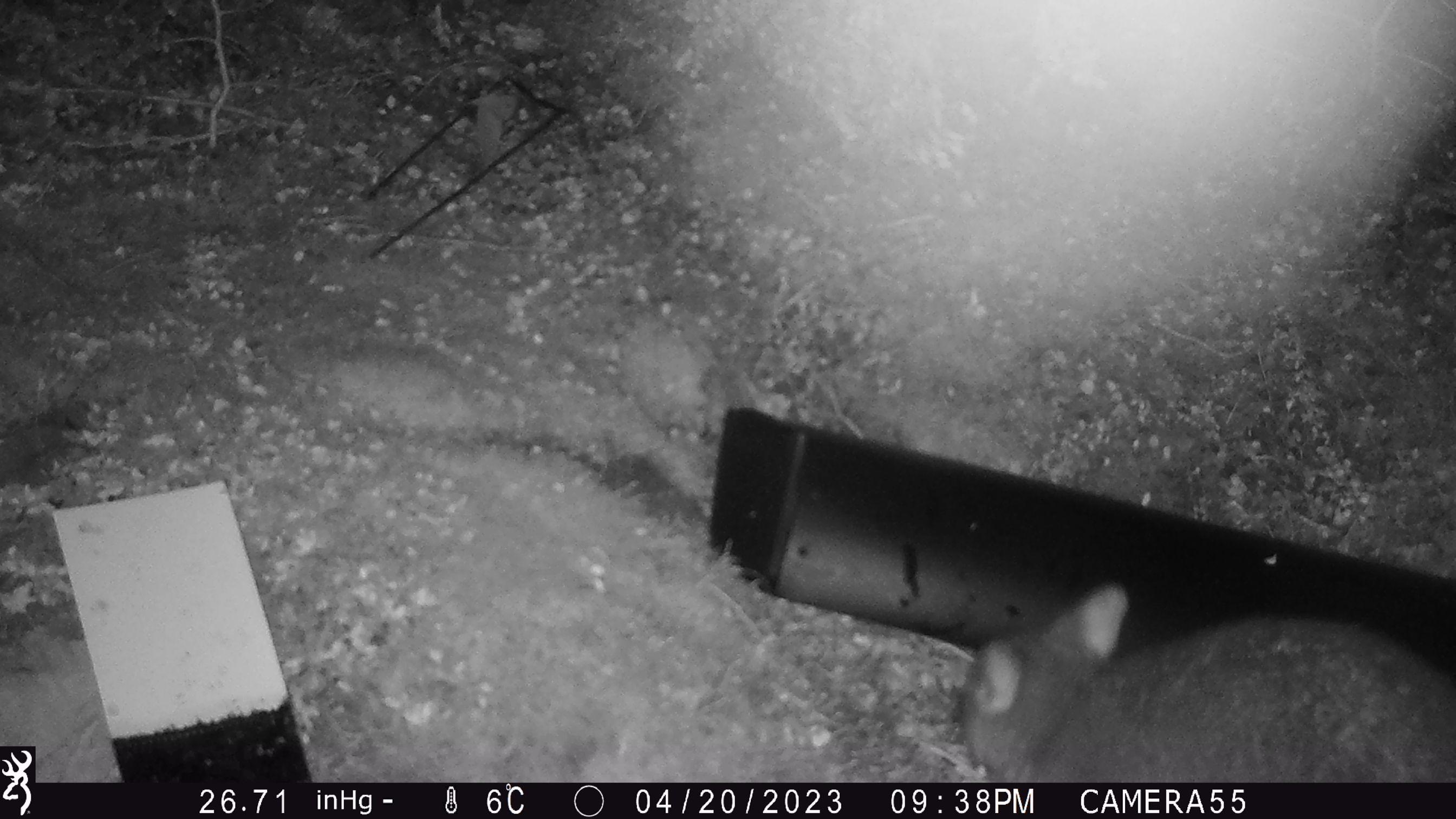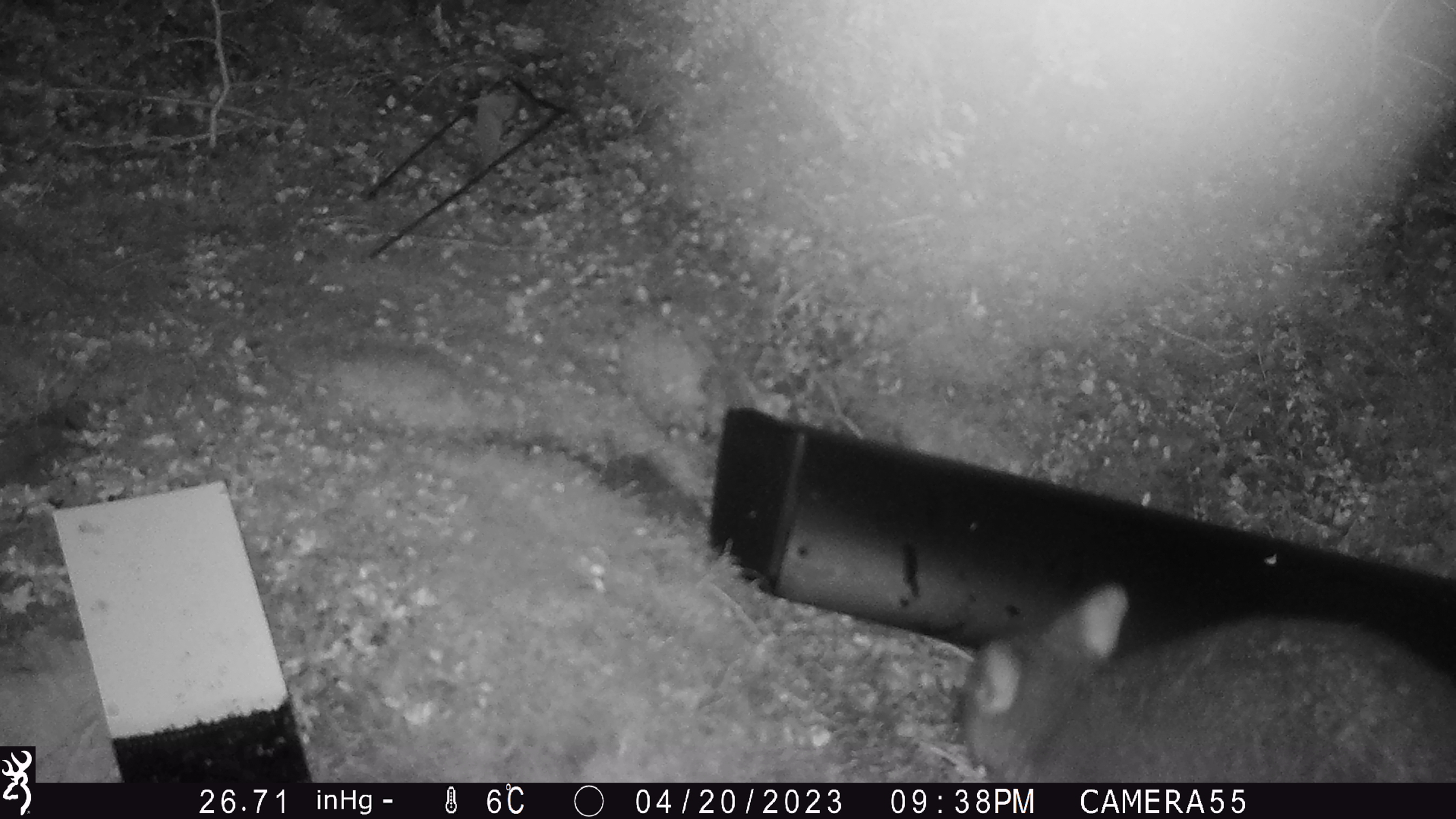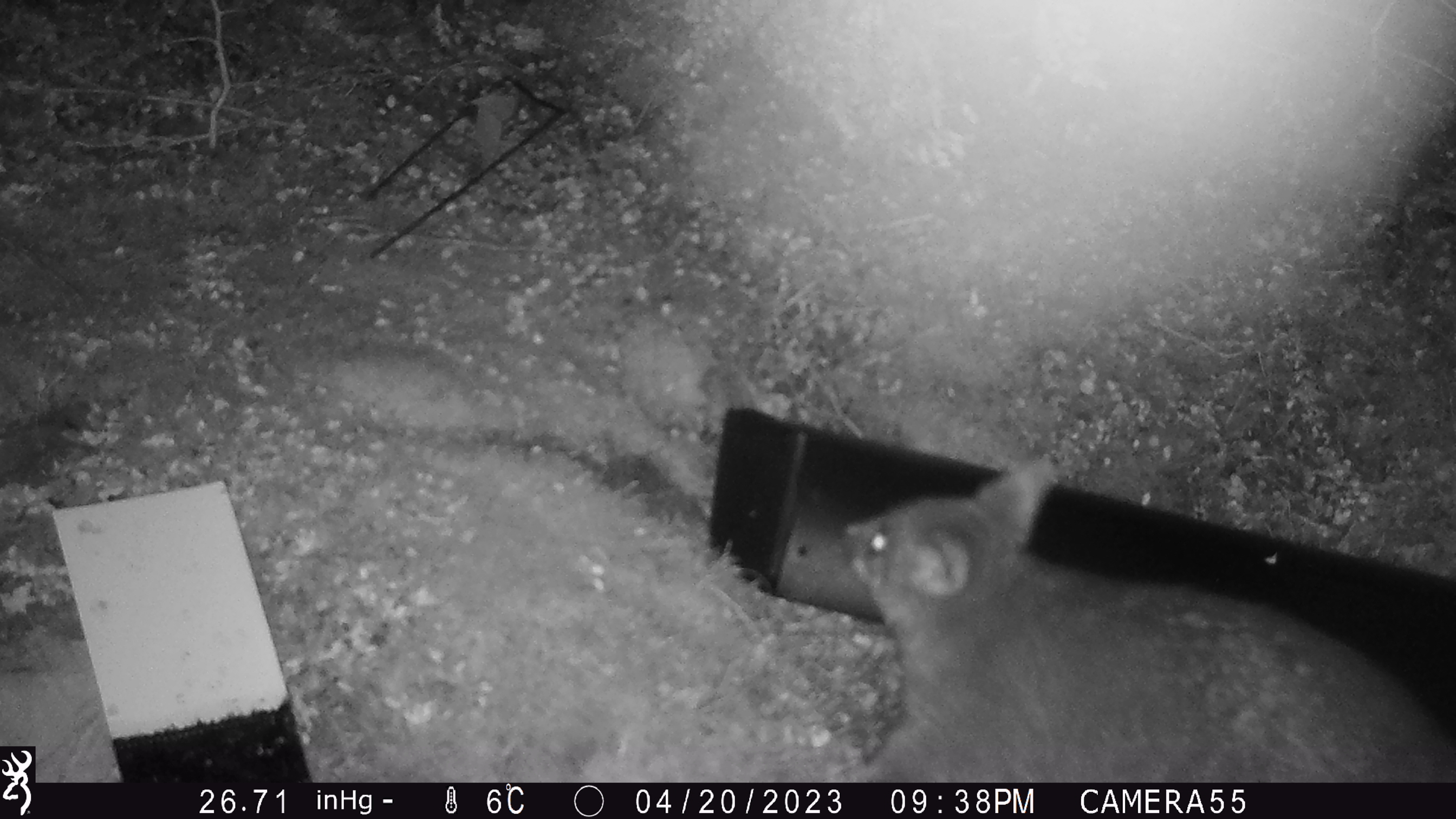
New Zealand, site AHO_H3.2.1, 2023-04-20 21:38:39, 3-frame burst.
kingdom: Animalia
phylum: Chordata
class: Mammalia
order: Diprotodontia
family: Phalangeridae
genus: Trichosurus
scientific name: Trichosurus vulpecula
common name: common brushtail possum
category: possum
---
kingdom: Animalia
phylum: Chordata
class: Mammalia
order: Carnivora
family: Mustelidae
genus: Mustela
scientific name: Mustela erminea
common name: stoat